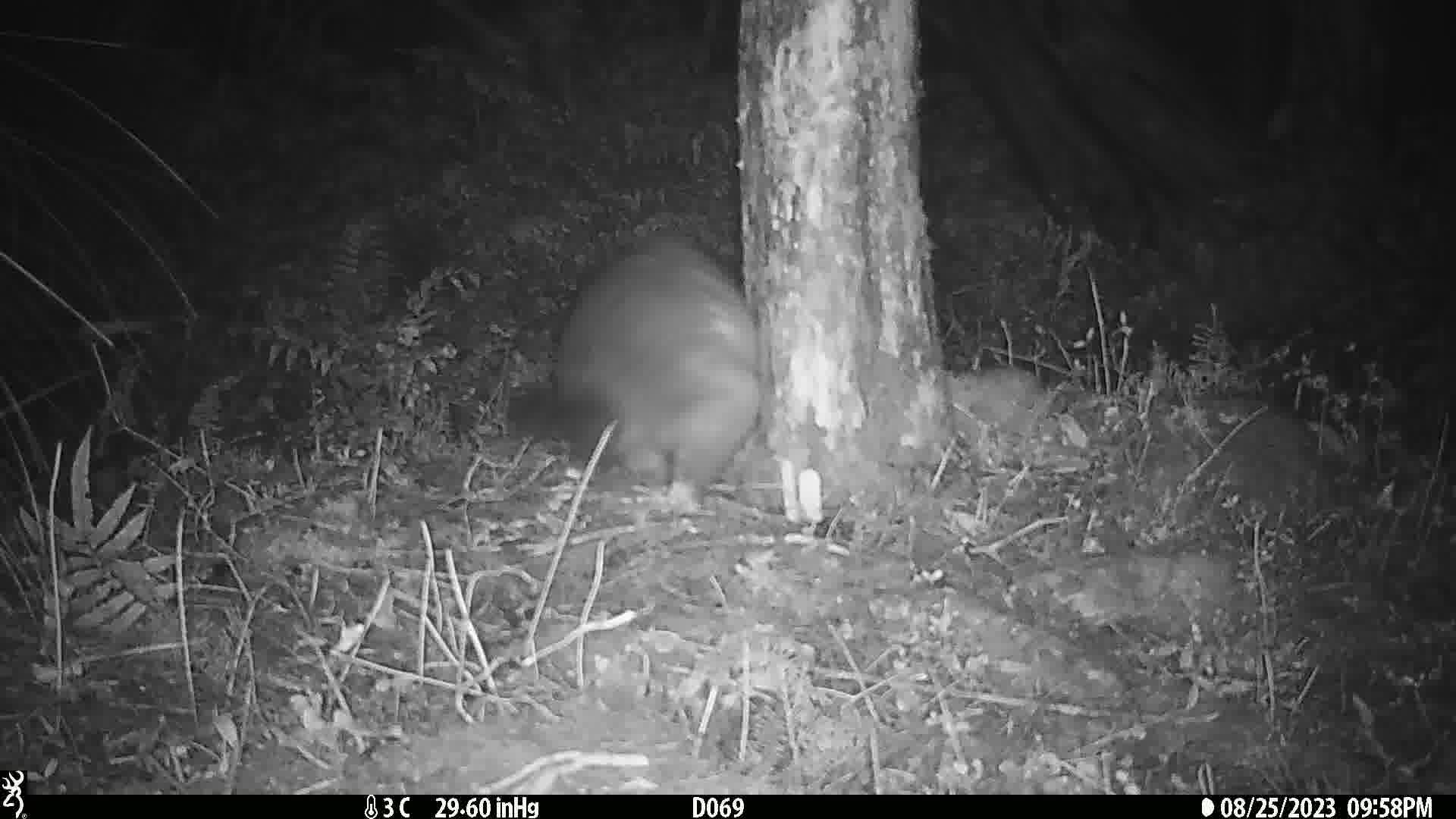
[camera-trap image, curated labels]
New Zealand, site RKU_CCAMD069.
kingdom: Animalia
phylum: Chordata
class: Mammalia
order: Diprotodontia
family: Phalangeridae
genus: Trichosurus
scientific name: Trichosurus vulpecula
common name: common brushtail possum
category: possum